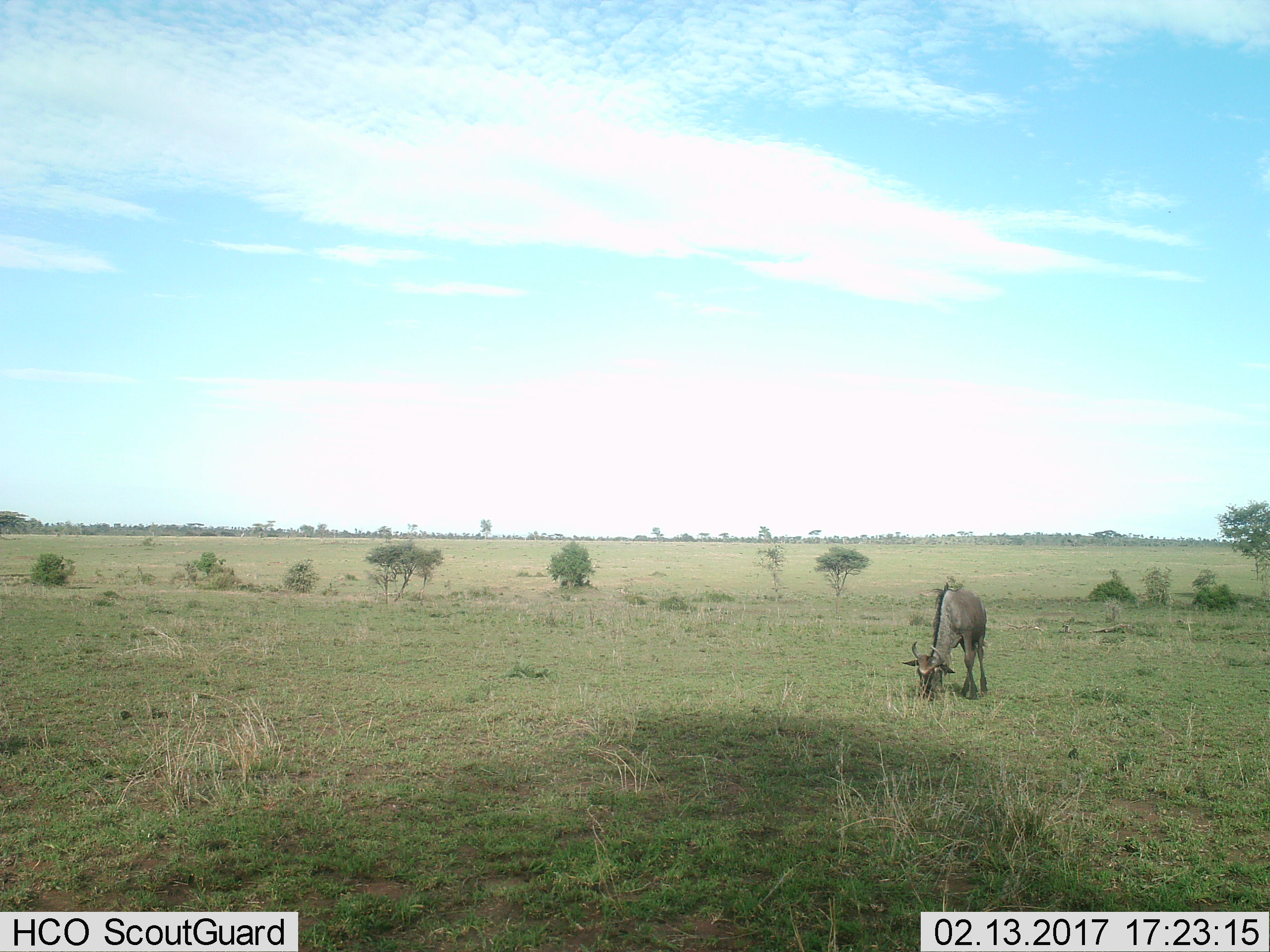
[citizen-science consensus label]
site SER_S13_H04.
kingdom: Animalia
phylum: Chordata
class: Mammalia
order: Artiodactyla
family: Bovidae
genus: Connochaetes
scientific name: Connochaetes taurinus taurinus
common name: blue wildebeest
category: wildebeestblue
Wildebeestblue (blue wildebeest) (Connochaetes taurinus taurinus), count 1. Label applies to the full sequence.